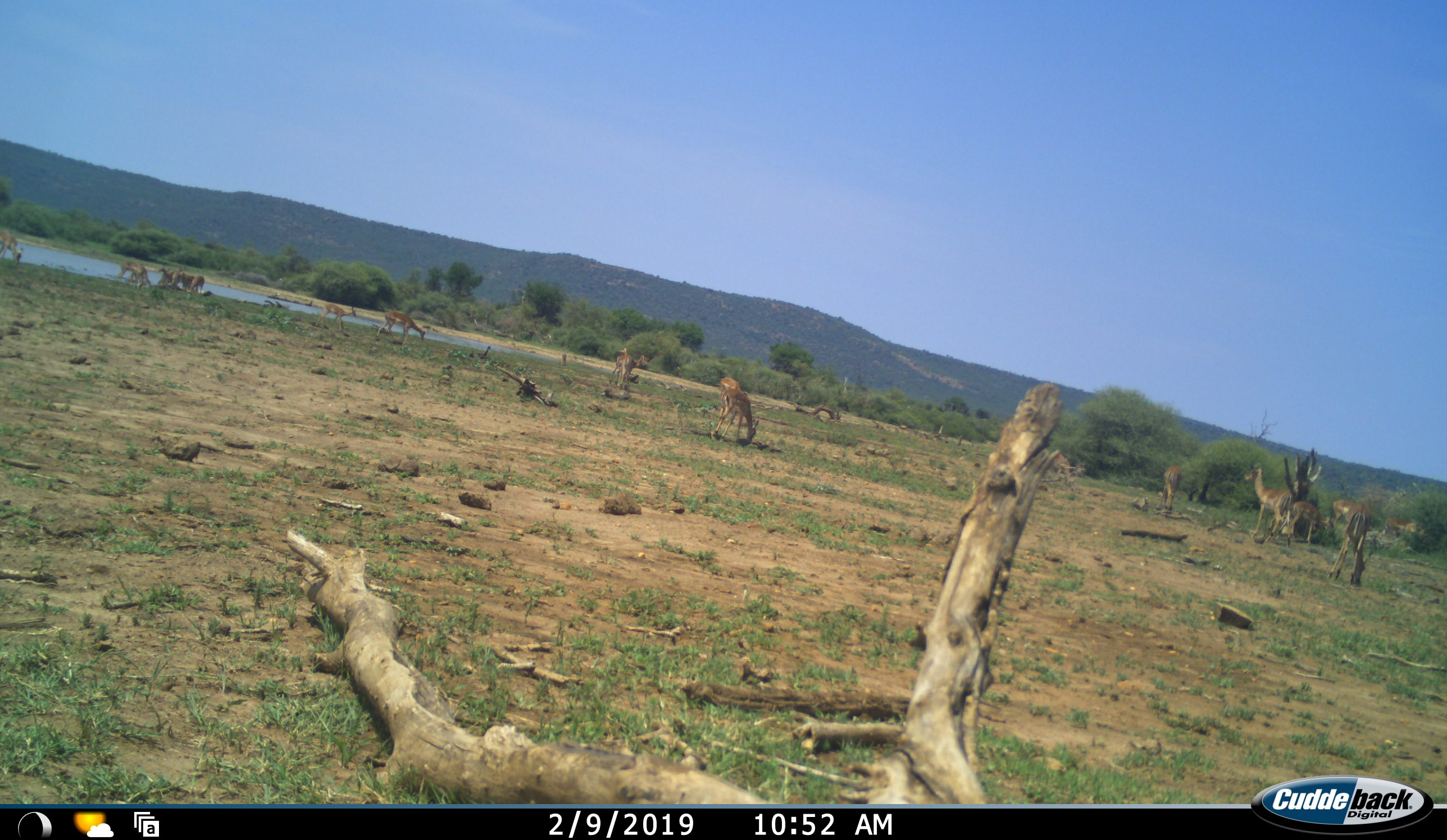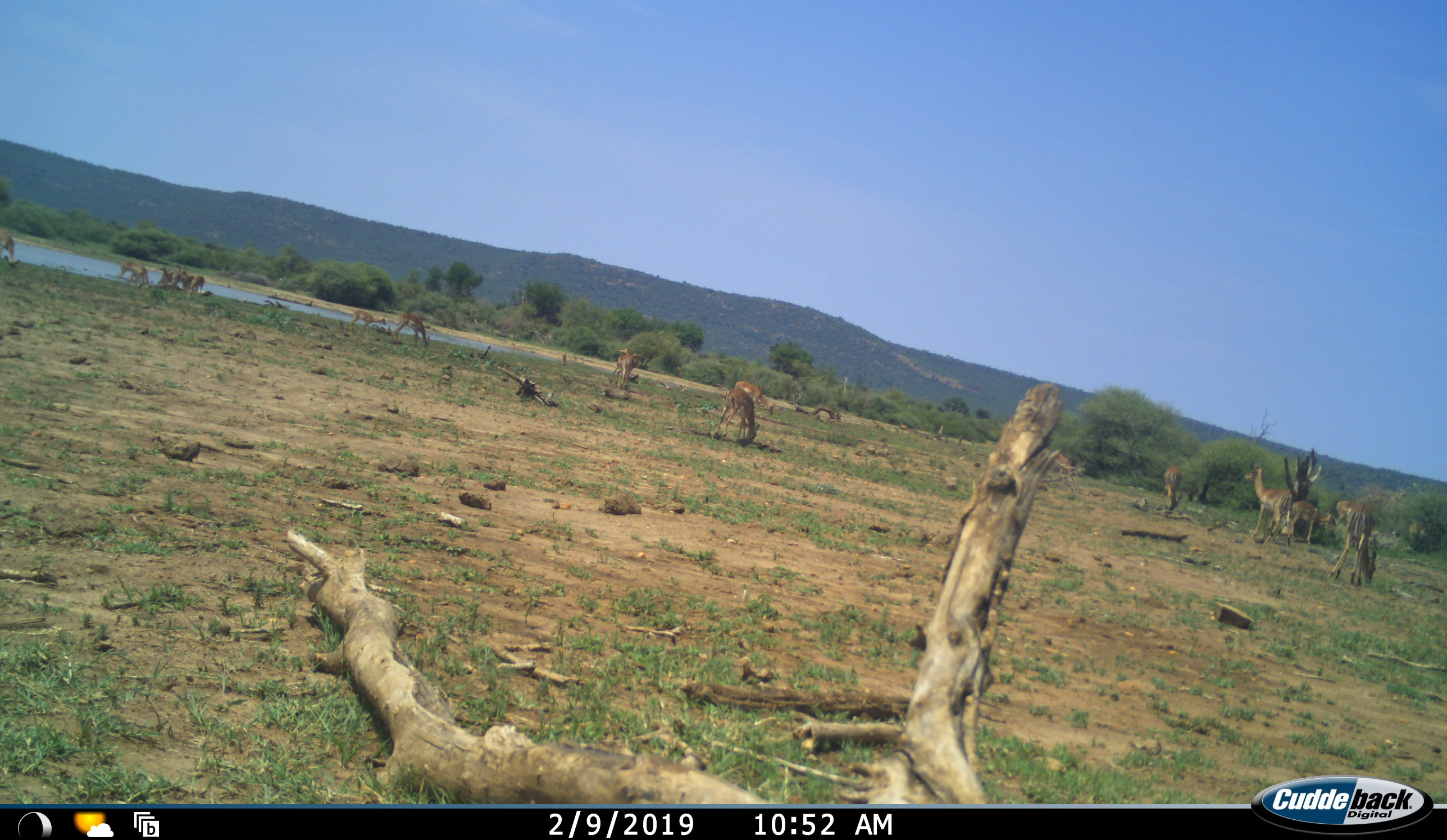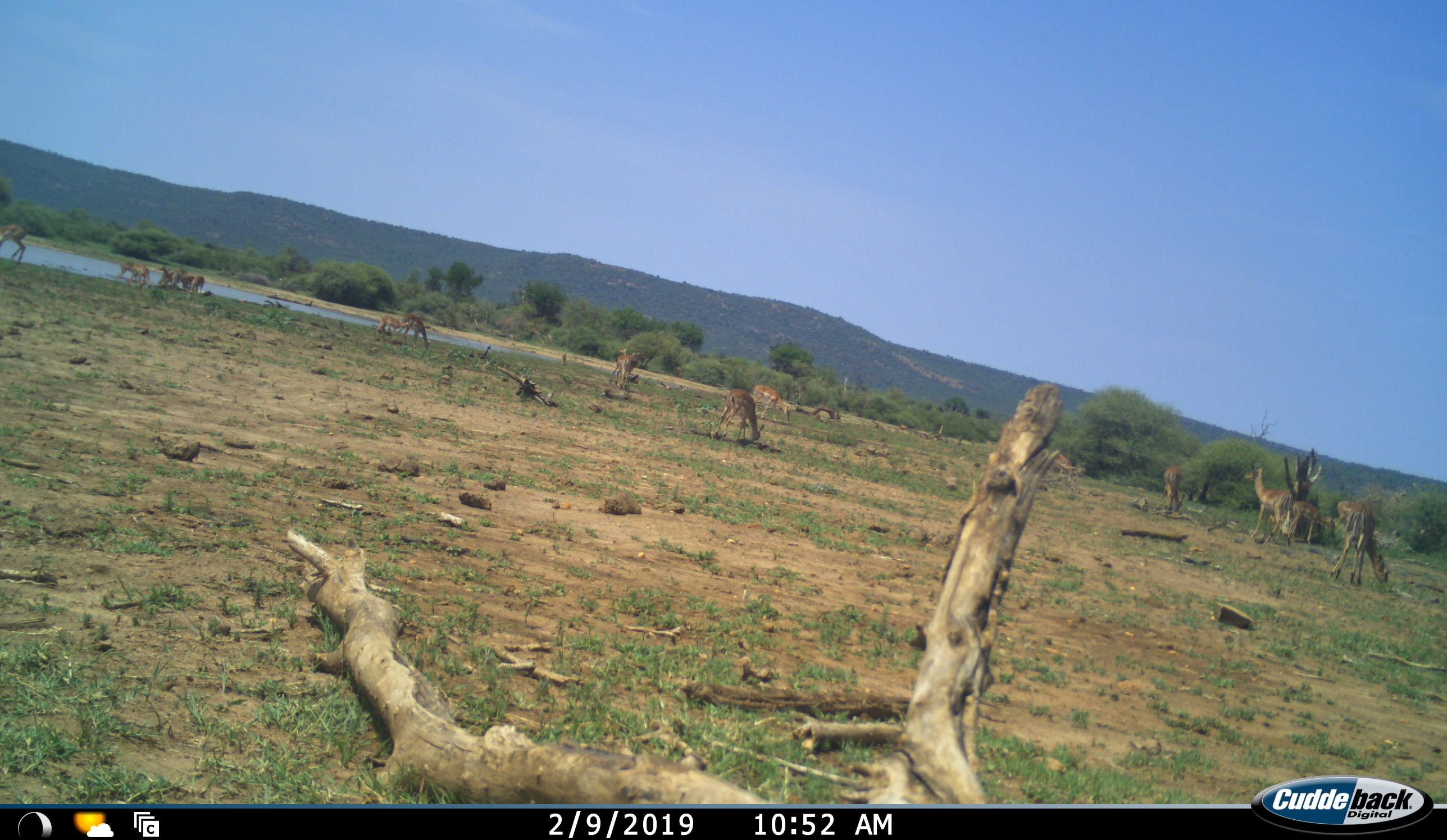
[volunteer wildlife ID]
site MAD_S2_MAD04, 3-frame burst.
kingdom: Animalia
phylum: Chordata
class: Mammalia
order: Artiodactyla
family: Bovidae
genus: Aepyceros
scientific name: Aepyceros melampus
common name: impala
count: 11-50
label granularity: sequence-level